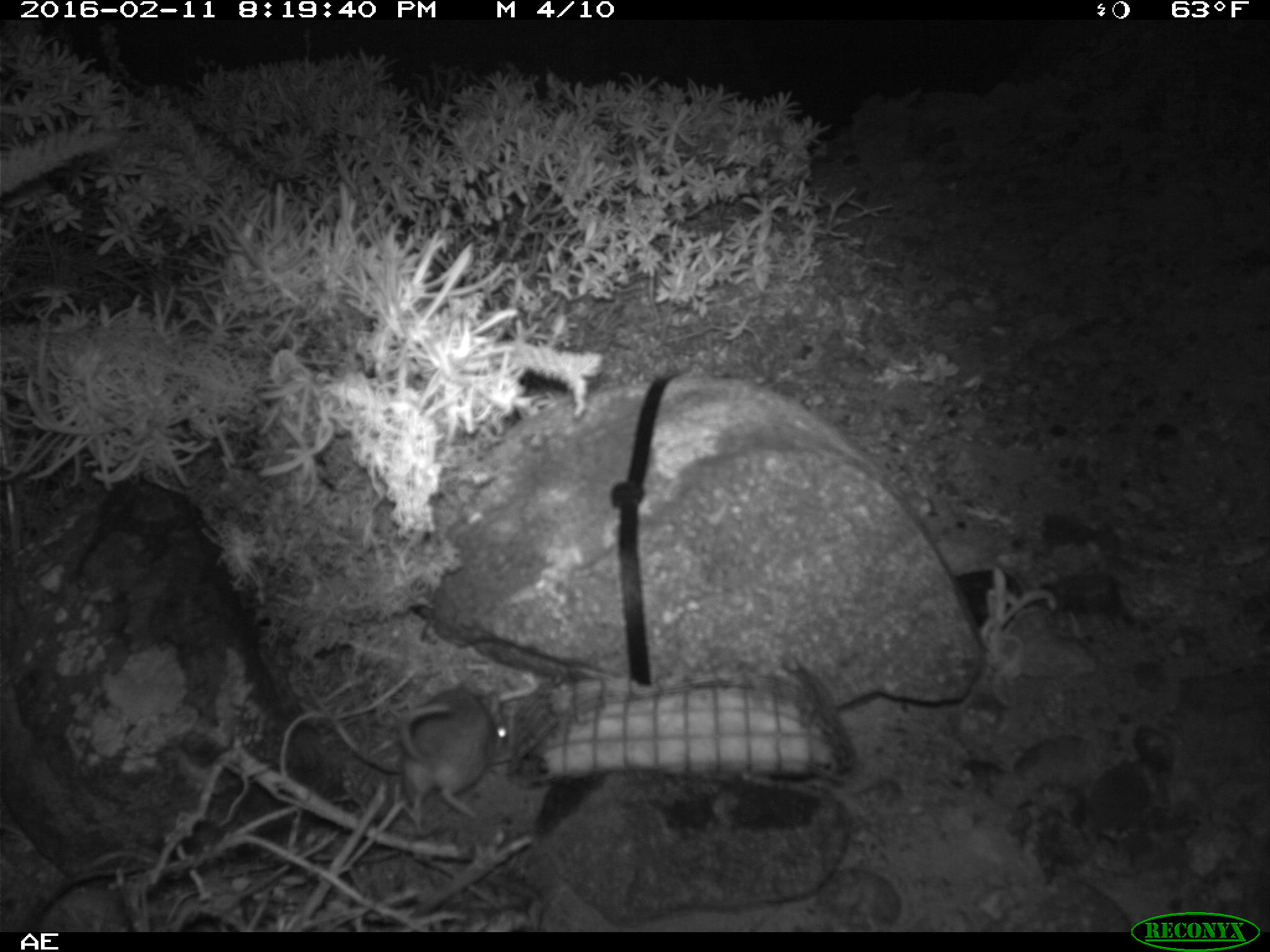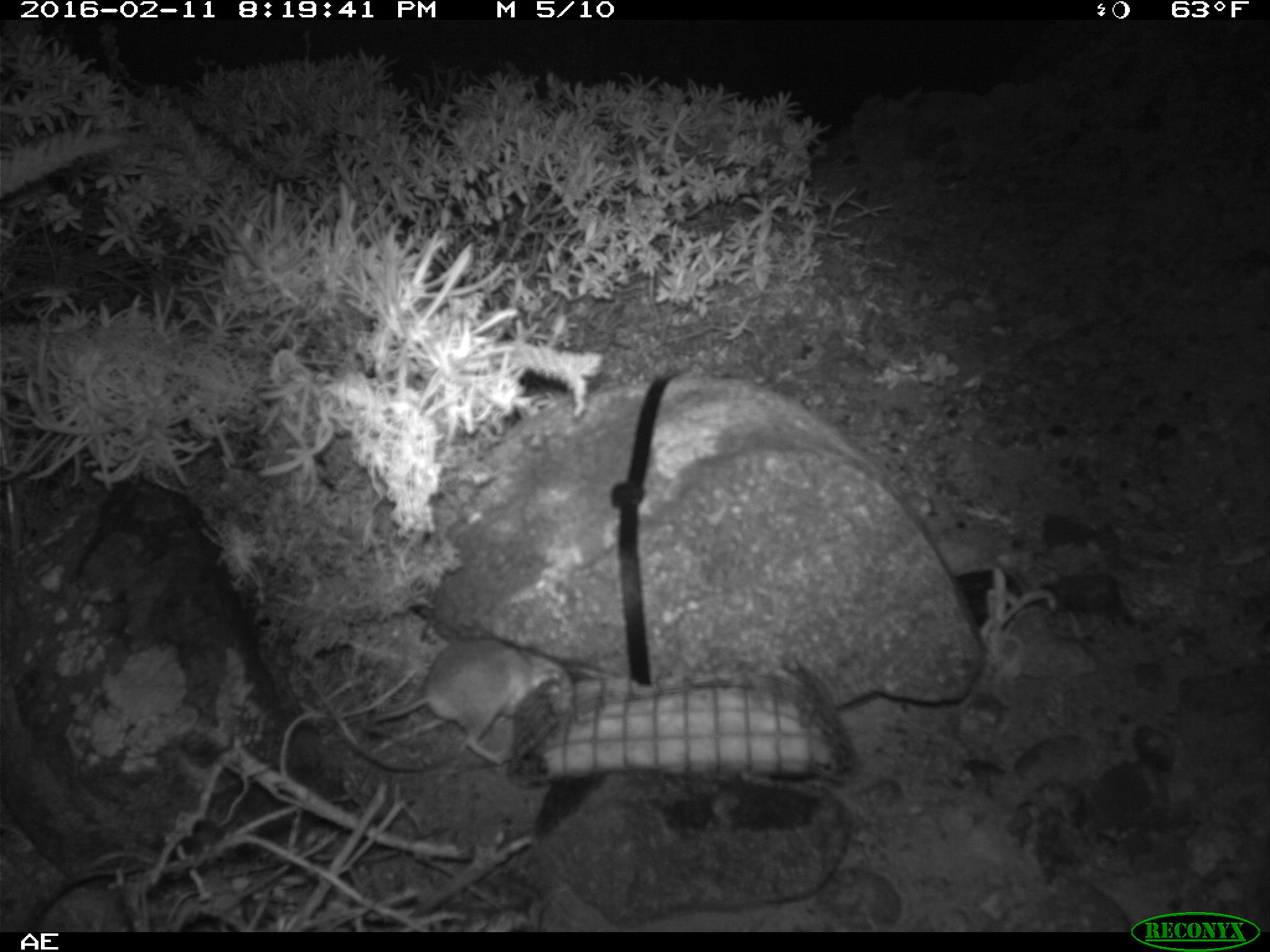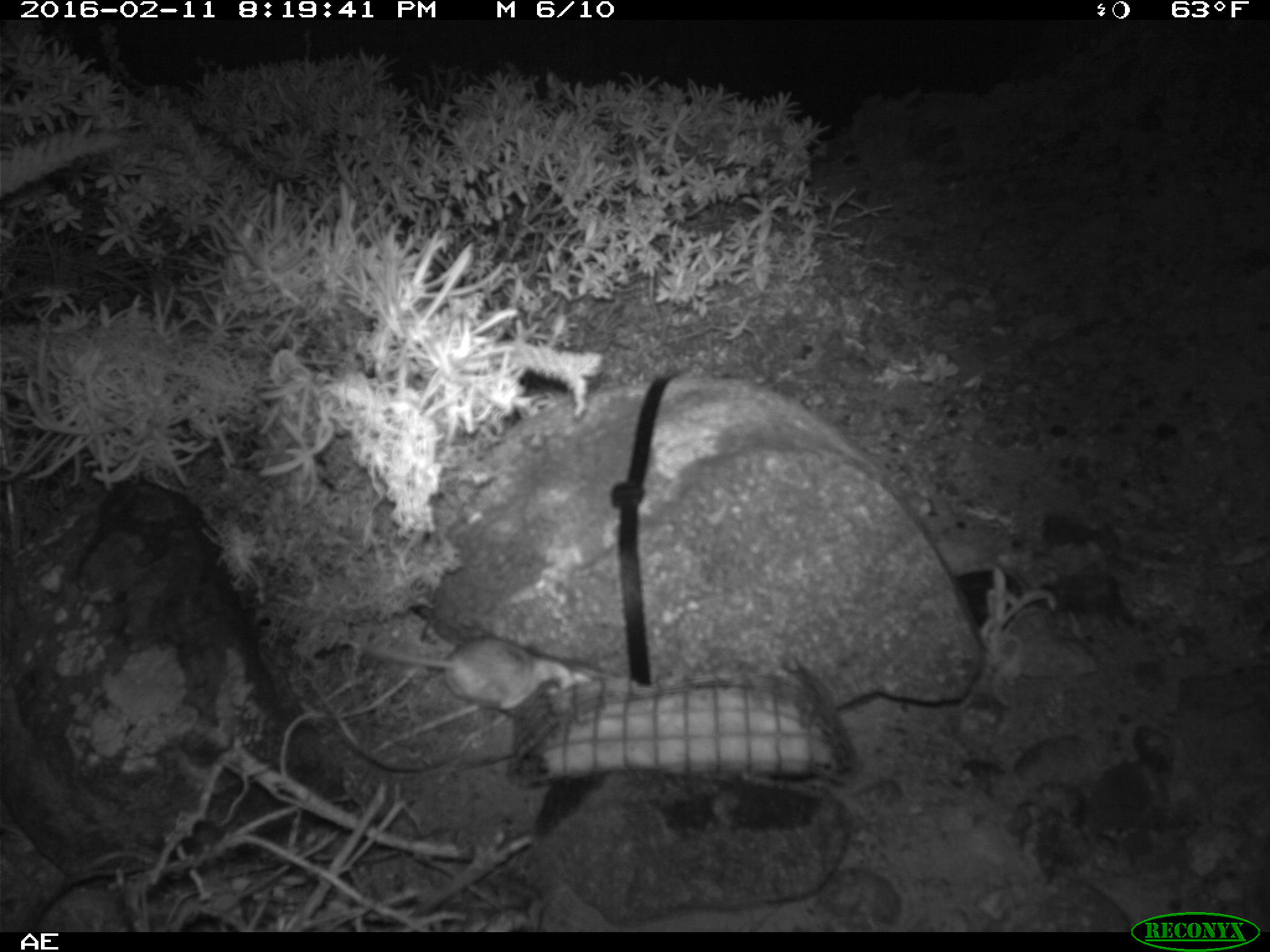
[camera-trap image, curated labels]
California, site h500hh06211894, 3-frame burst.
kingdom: Animalia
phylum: Chordata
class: Mammalia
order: Rodentia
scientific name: Rodentia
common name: rodent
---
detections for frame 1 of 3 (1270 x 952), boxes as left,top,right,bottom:
rodent: 388,676,510,824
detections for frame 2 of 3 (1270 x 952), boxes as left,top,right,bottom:
rodent: 363,640,573,765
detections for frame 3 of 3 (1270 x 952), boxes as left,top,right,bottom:
rodent: 337,640,588,717